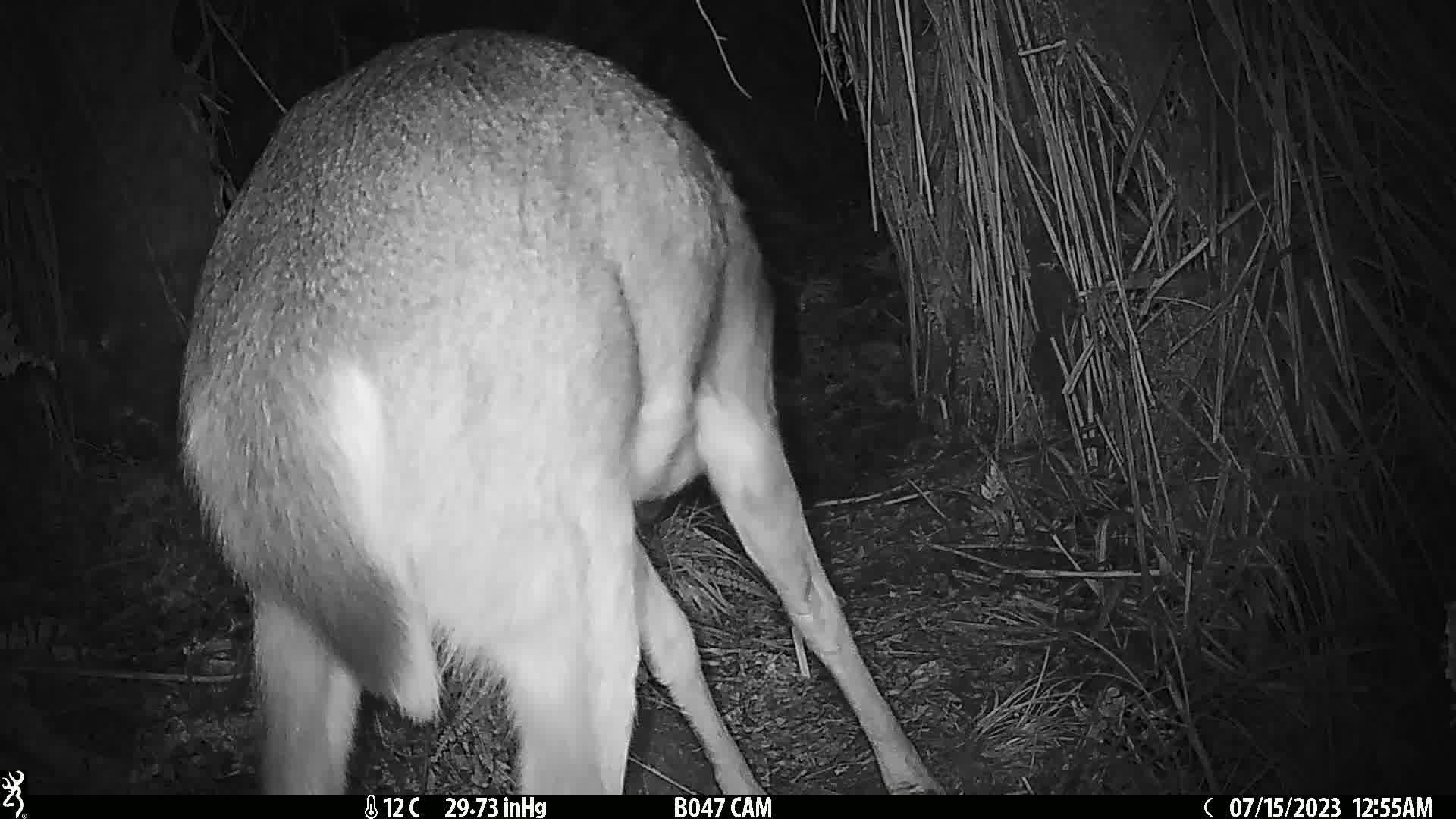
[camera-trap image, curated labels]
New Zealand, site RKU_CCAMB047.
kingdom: Animalia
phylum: Chordata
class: Mammalia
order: Artiodactyla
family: Cervidae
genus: Odocoileus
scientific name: Odocoileus virginianus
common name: white-tailed deer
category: white tailed deer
White tailed deer (white-tailed deer) (Odocoileus virginianus).